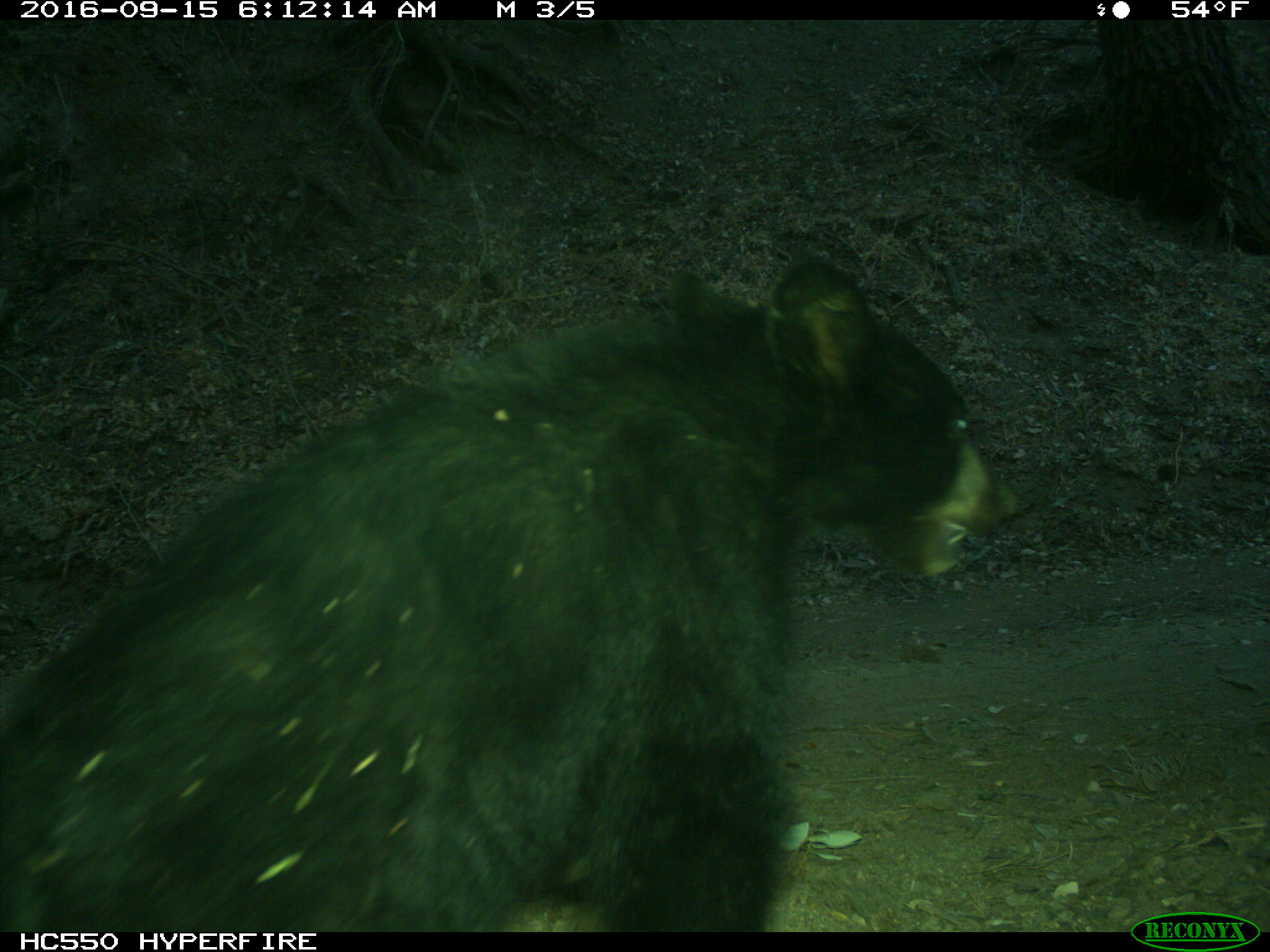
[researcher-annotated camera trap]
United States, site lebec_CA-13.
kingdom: Animalia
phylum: Chordata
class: Mammalia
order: Carnivora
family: Ursidae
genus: Ursus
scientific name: Ursus americanus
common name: american black bear